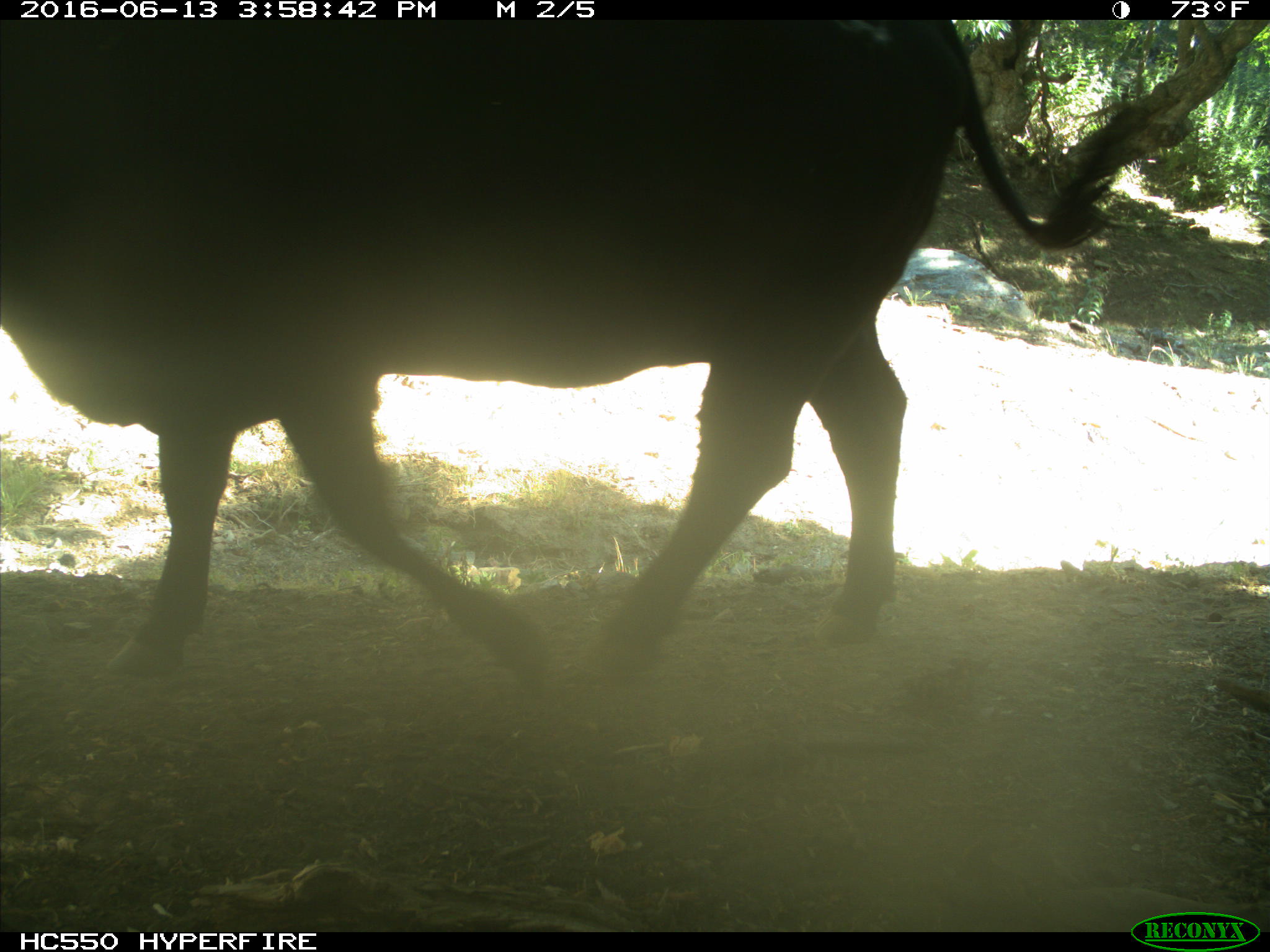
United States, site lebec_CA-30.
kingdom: Animalia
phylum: Chordata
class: Mammalia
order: Artiodactyla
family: Bovidae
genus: Bos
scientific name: Bos taurus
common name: domestic cow